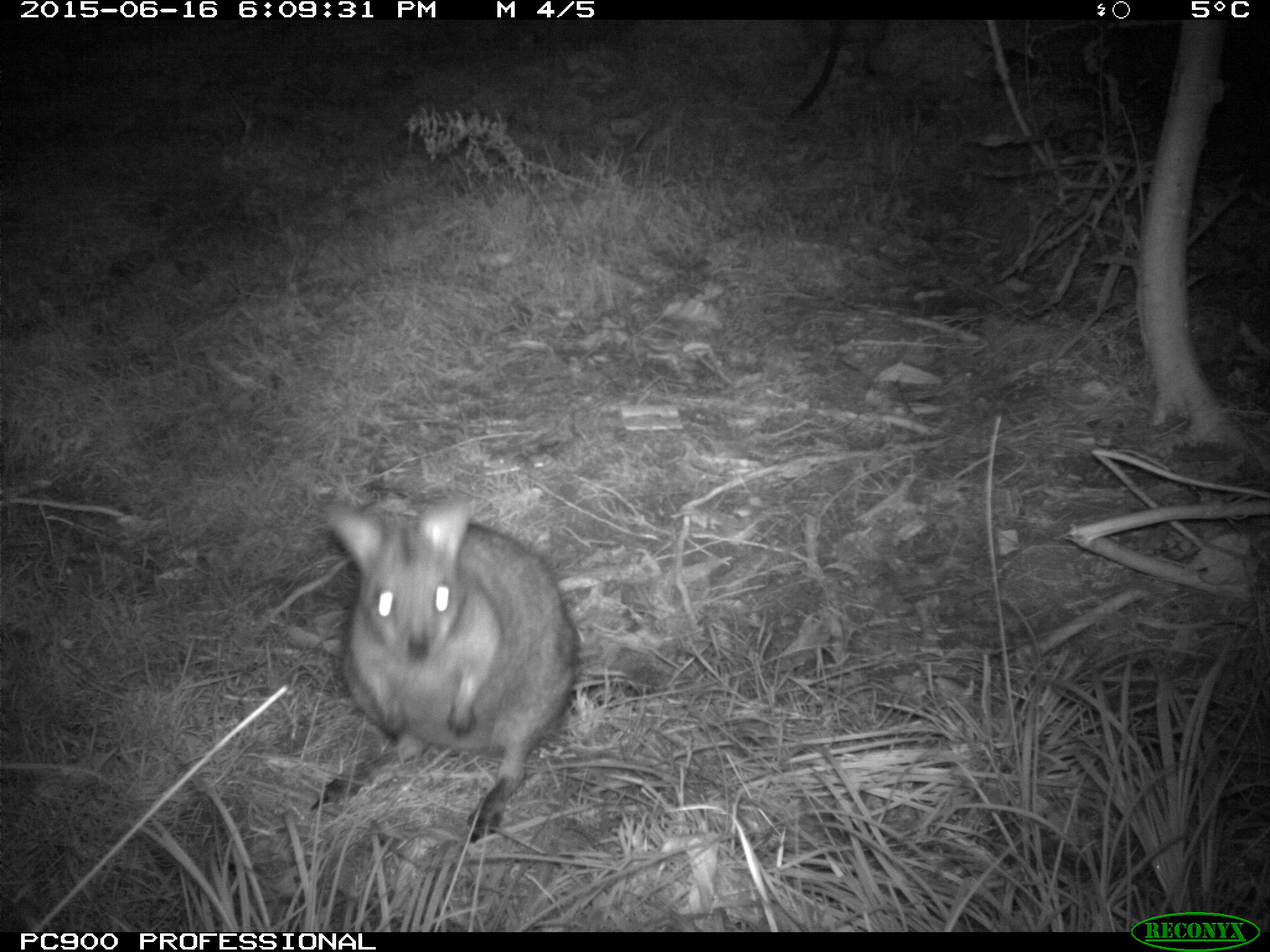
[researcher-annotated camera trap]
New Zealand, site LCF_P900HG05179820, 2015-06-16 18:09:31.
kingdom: Animalia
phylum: Chordata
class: Mammalia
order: Diprotodontia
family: Macropodidae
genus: Notamacropus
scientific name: Notamacropus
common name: wallaby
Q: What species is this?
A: Wallaby (Notamacropus).